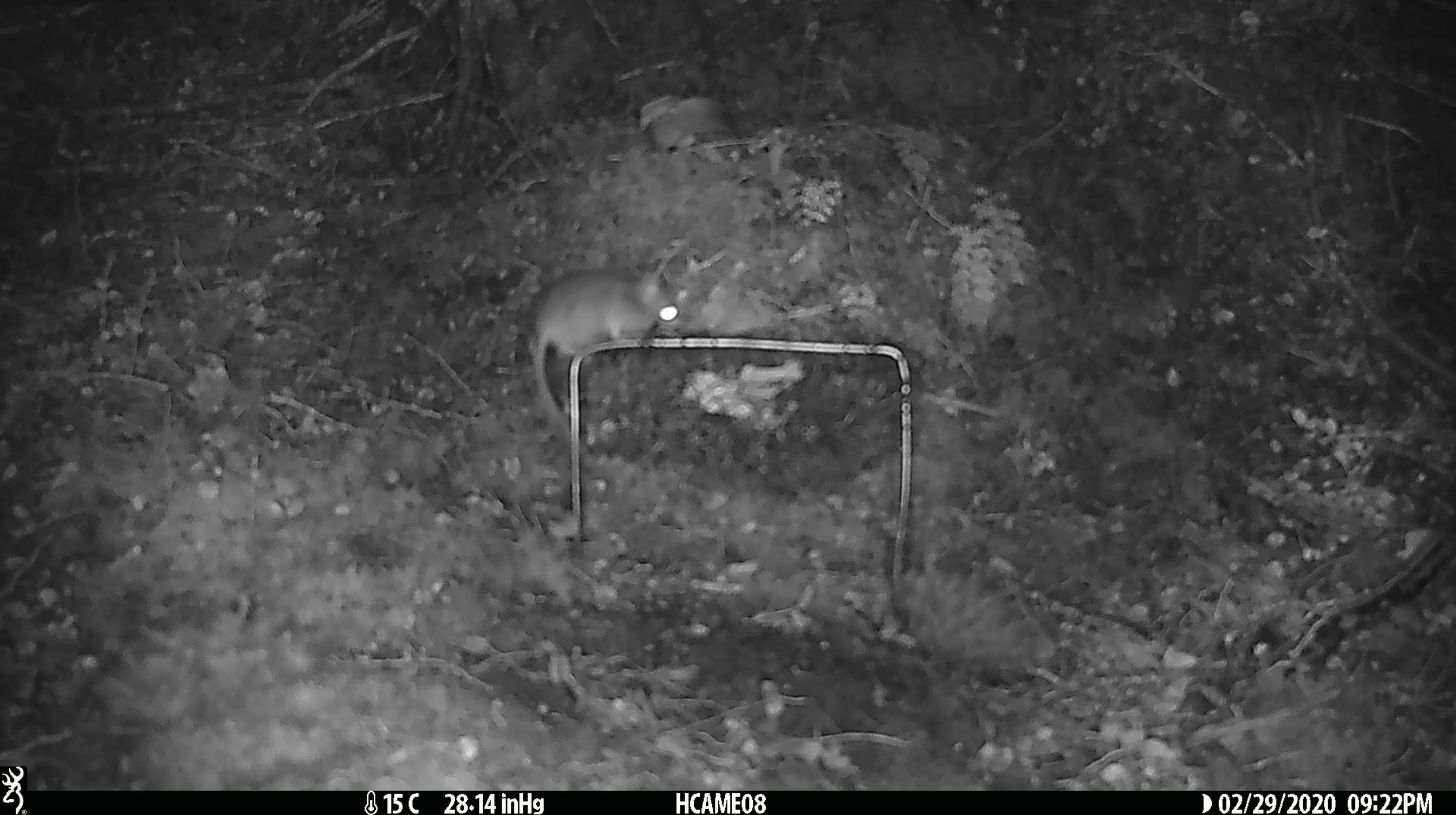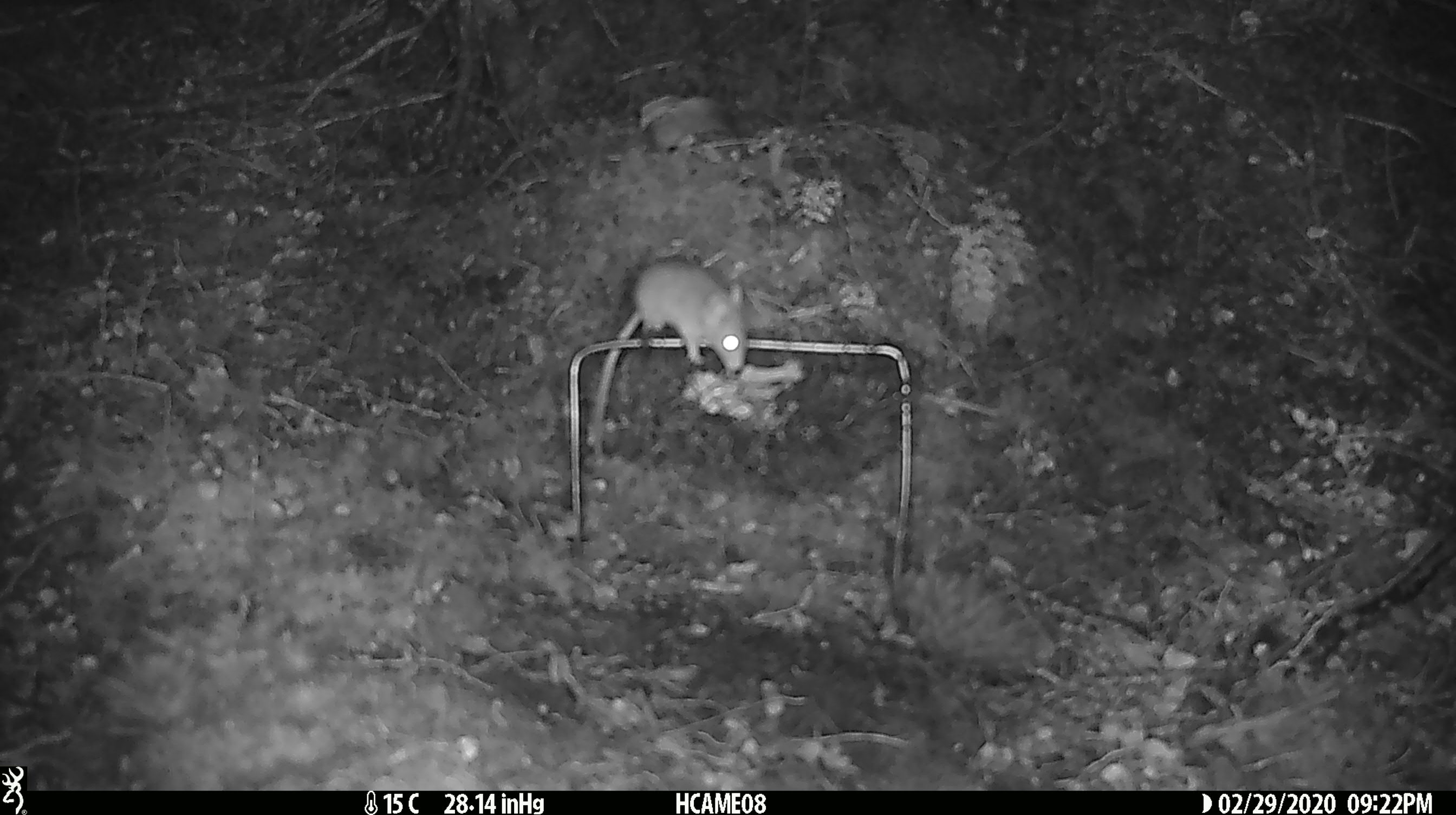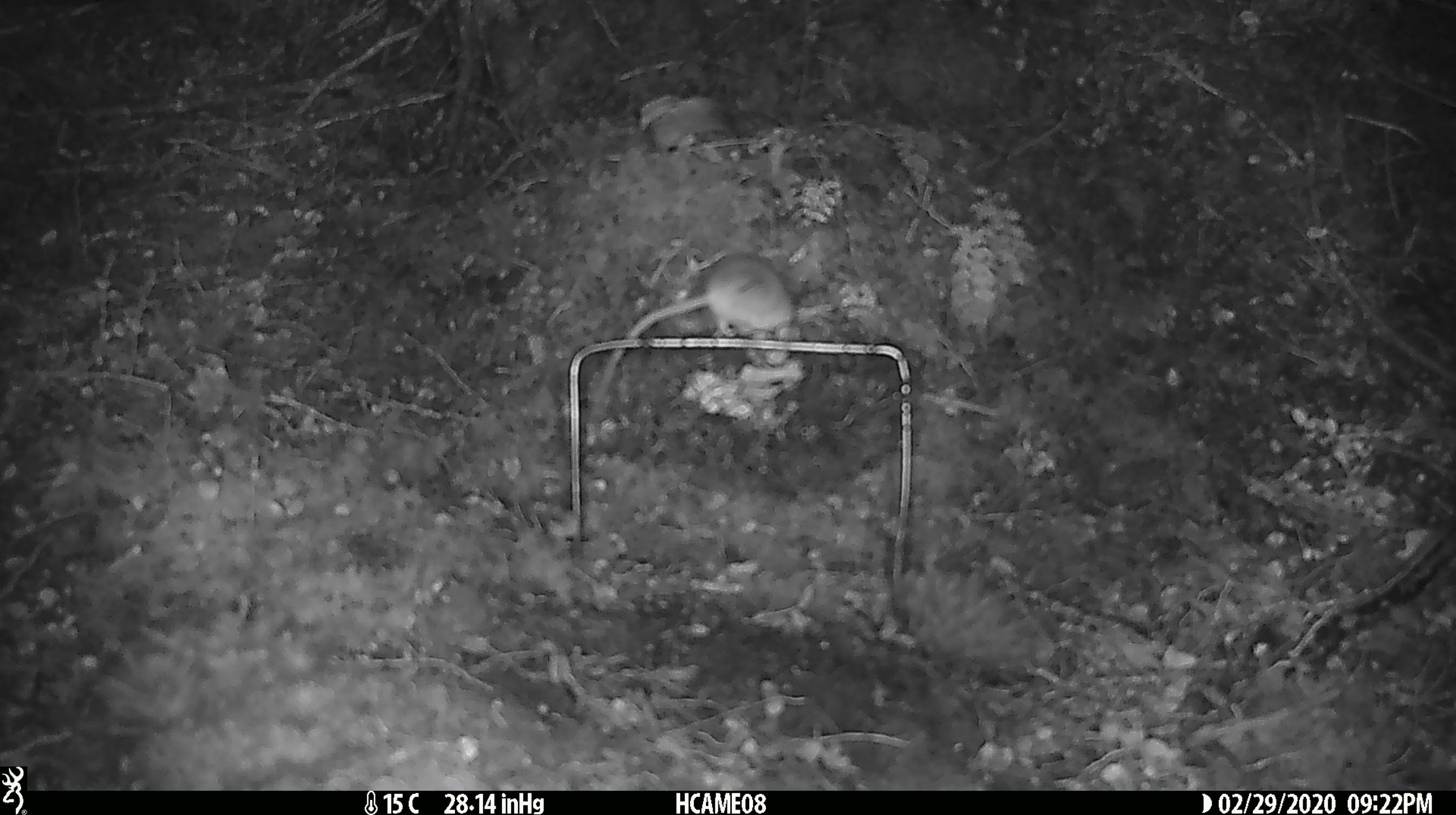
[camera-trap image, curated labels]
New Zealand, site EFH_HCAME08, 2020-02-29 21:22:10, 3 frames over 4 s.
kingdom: Animalia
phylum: Chordata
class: Mammalia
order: Rodentia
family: Muridae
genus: Mus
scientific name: Mus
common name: mouse